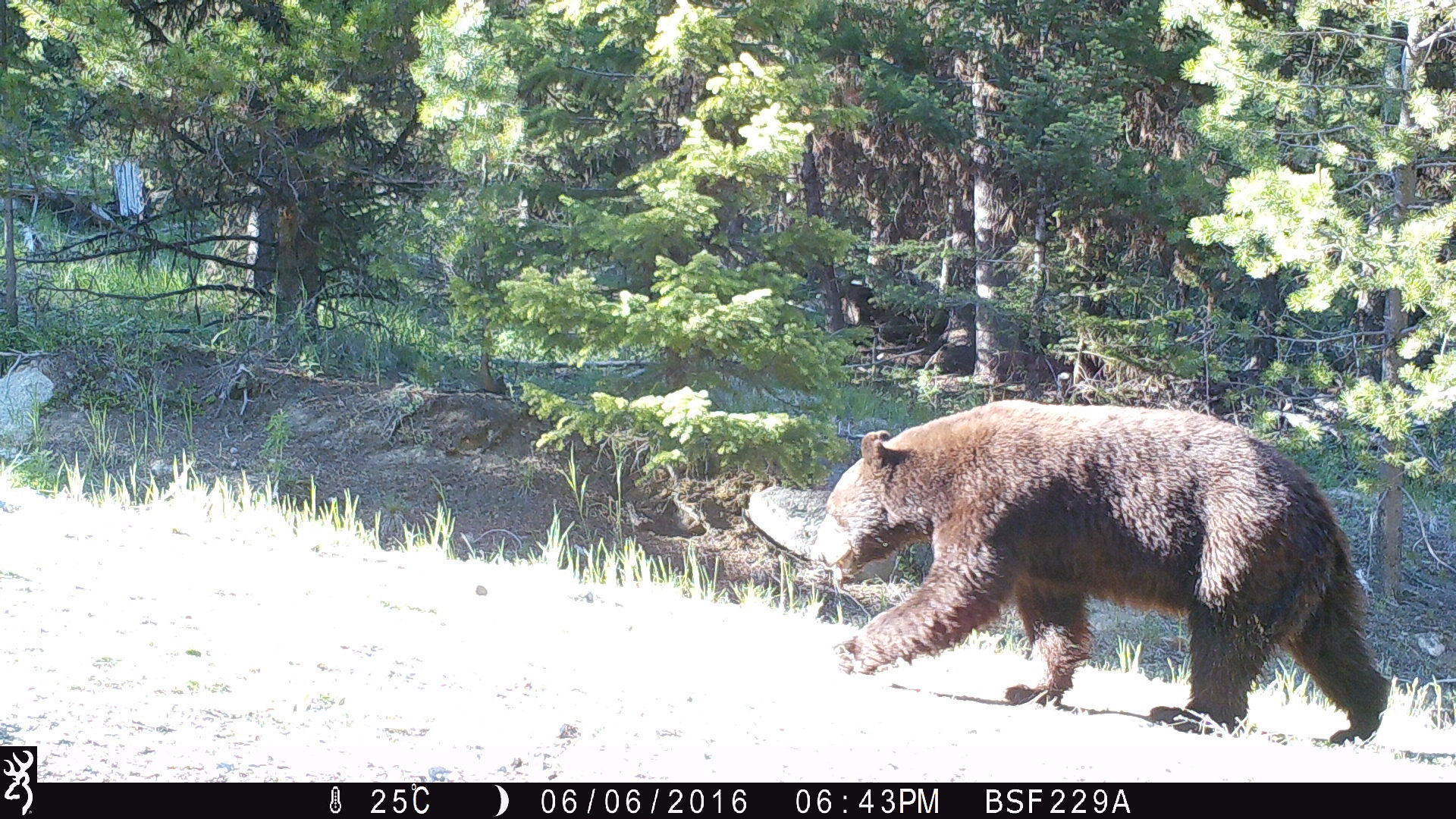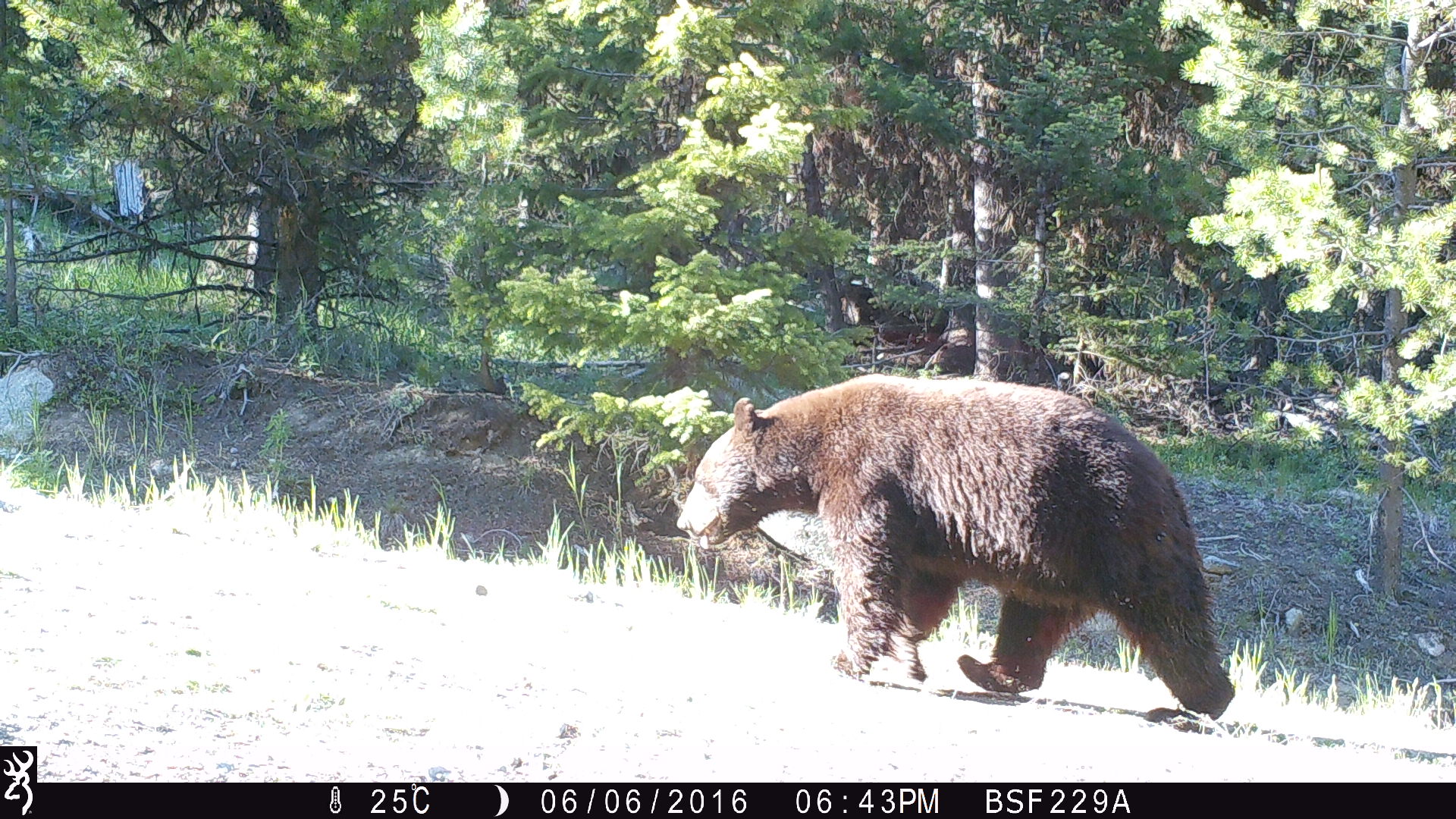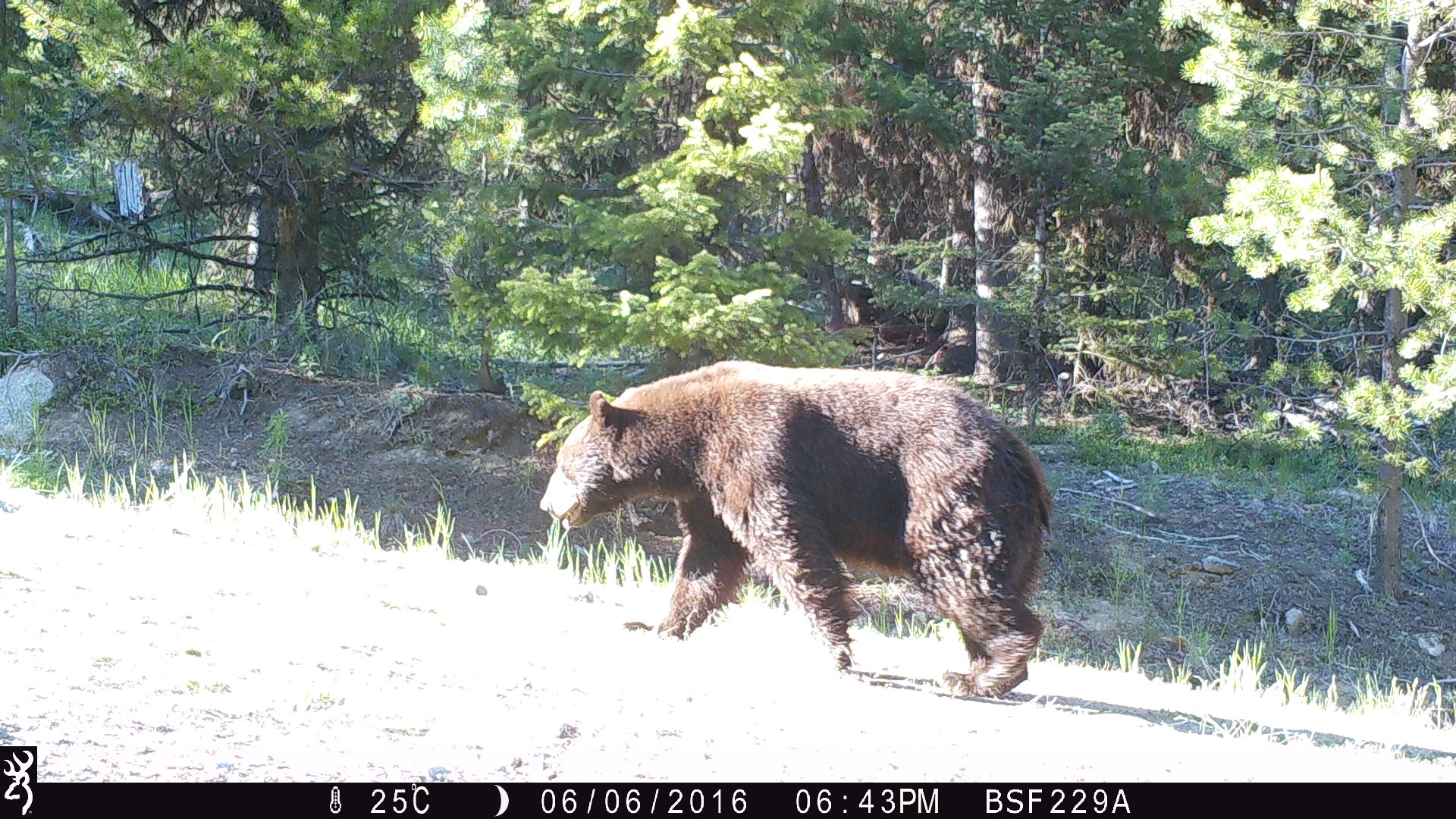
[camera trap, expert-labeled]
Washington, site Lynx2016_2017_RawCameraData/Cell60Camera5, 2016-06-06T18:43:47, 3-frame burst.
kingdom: Animalia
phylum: Chordata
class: Mammalia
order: Carnivora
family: Ursidae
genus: Ursus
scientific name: Ursus americanus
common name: american black bear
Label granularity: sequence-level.